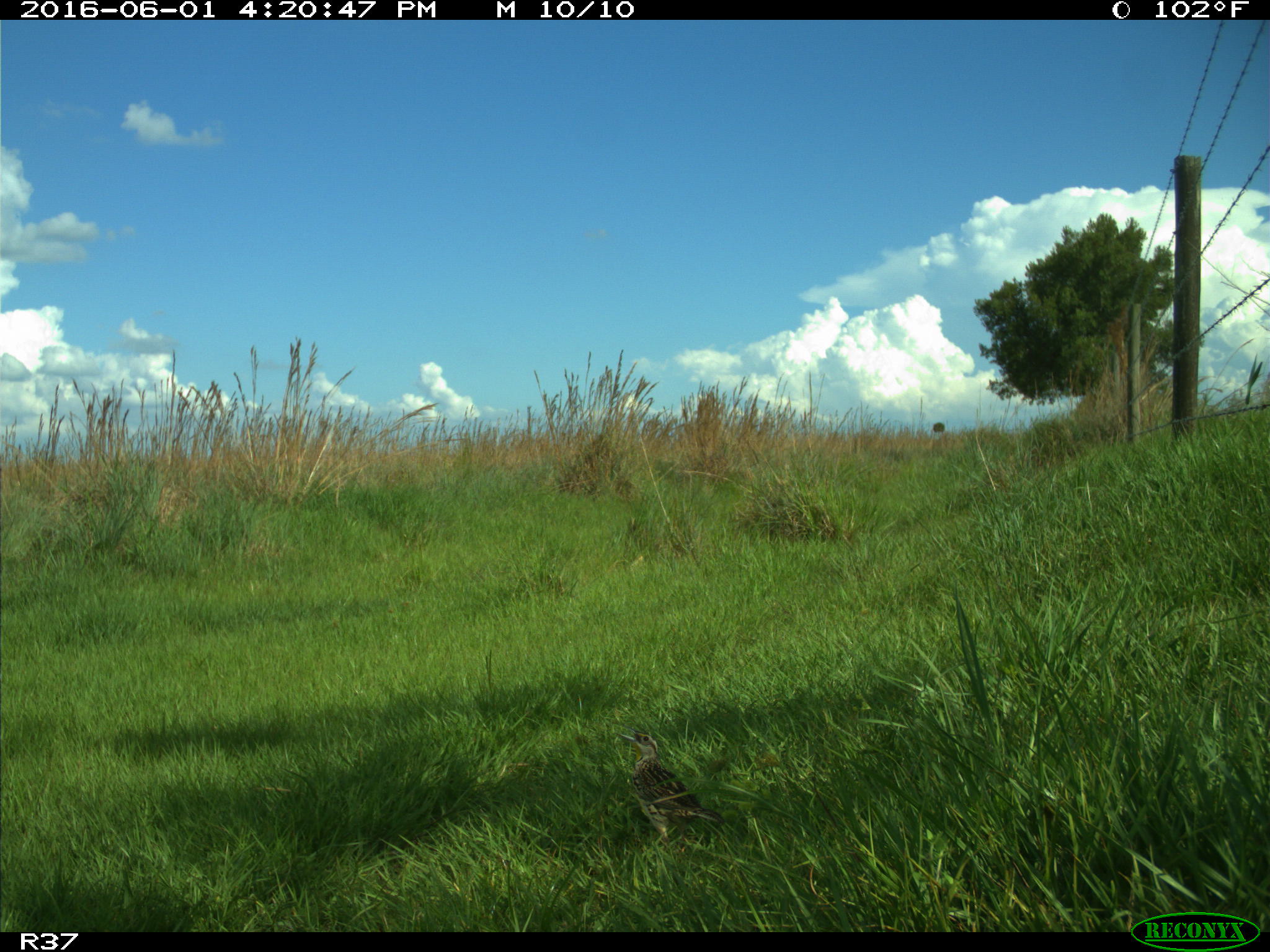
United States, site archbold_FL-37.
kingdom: Animalia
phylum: Chordata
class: Aves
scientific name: Aves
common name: birds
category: unidentified bird